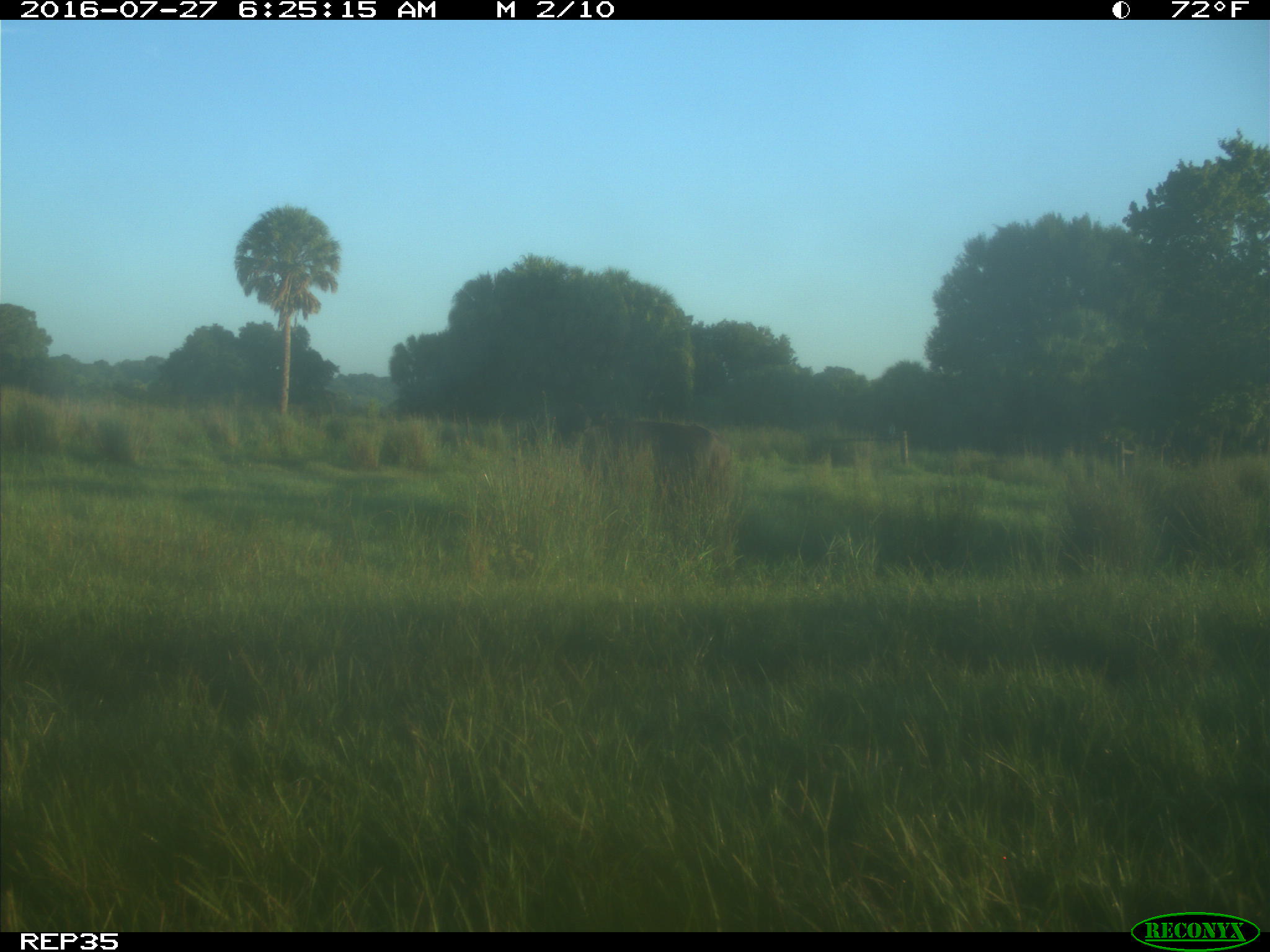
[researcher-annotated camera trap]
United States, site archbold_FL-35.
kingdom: Animalia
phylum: Chordata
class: Mammalia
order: Artiodactyla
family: Bovidae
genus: Bos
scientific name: Bos taurus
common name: domestic cow